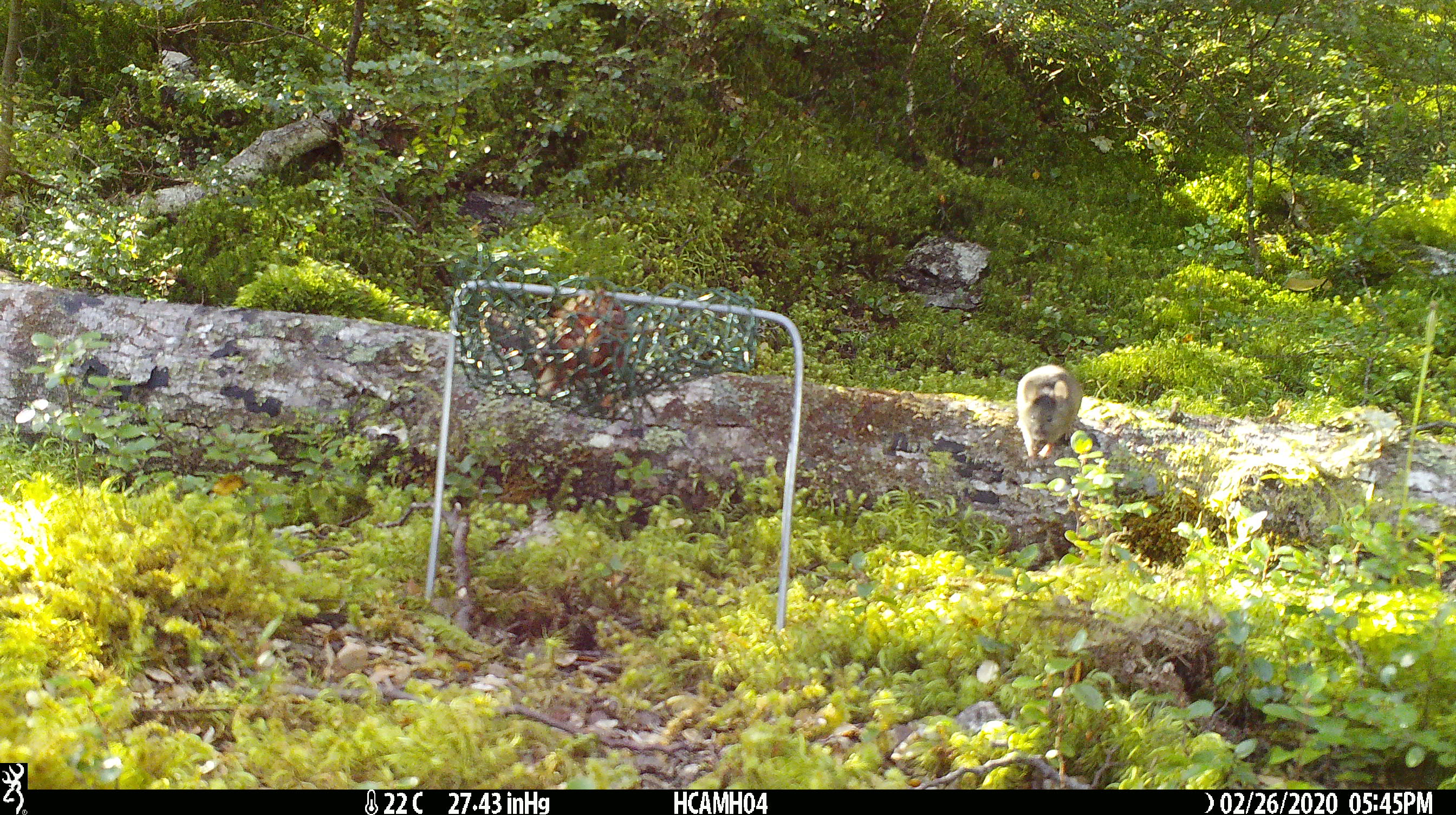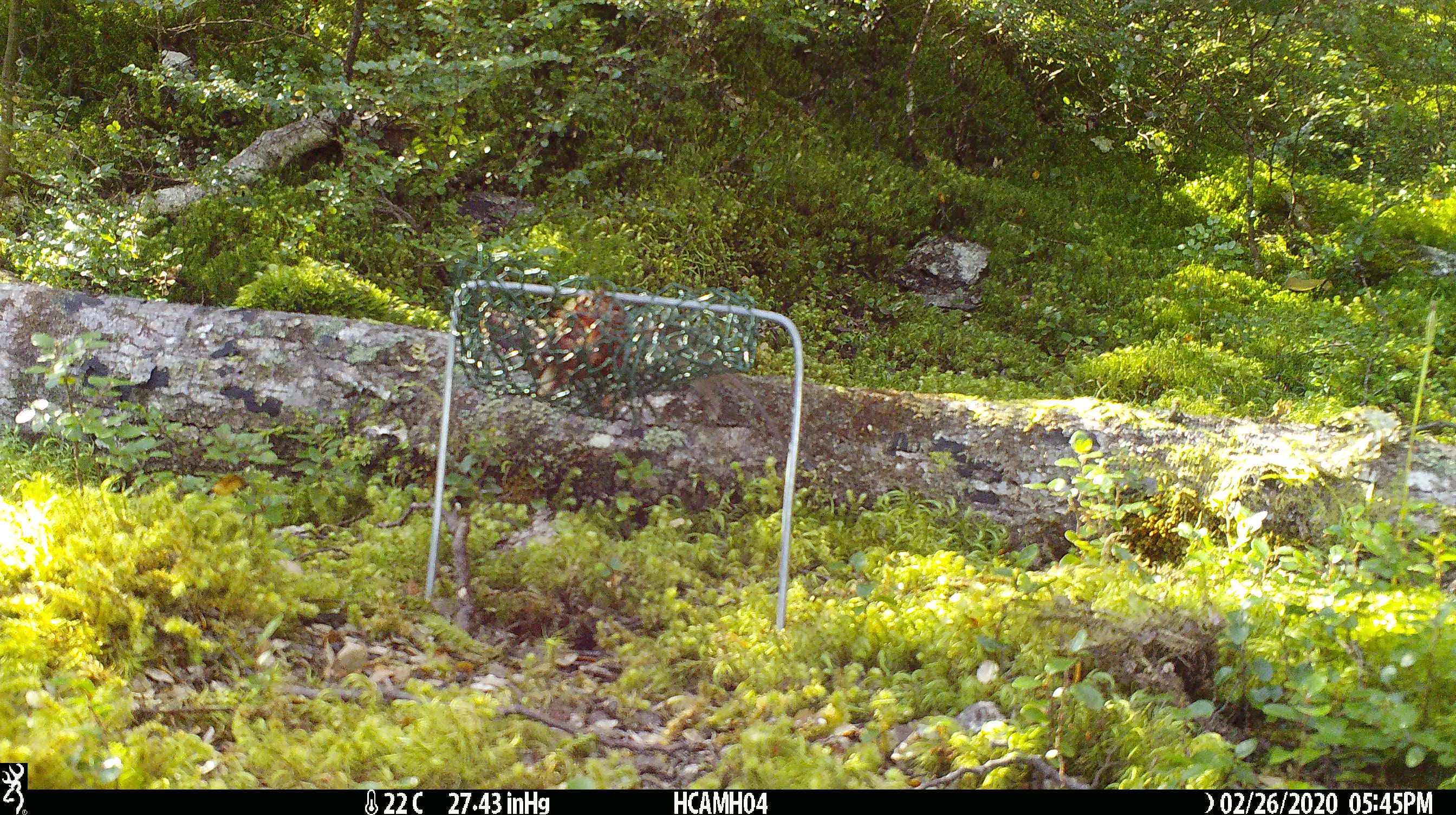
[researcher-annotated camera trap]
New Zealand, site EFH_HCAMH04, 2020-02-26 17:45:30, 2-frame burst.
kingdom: Animalia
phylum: Chordata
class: Mammalia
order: Rodentia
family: Muridae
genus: Mus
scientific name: Mus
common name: mouse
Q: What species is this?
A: Mouse (Mus).